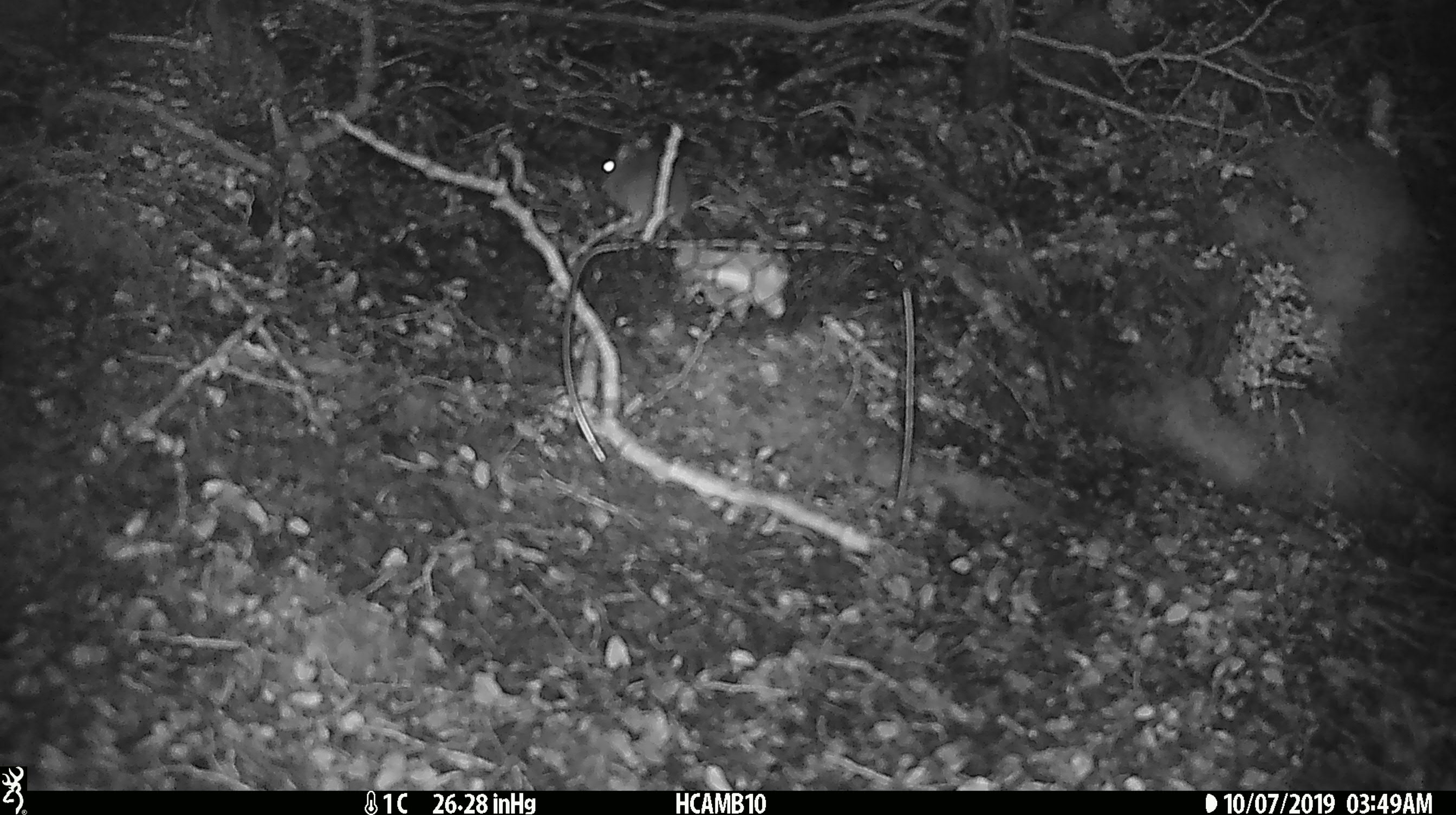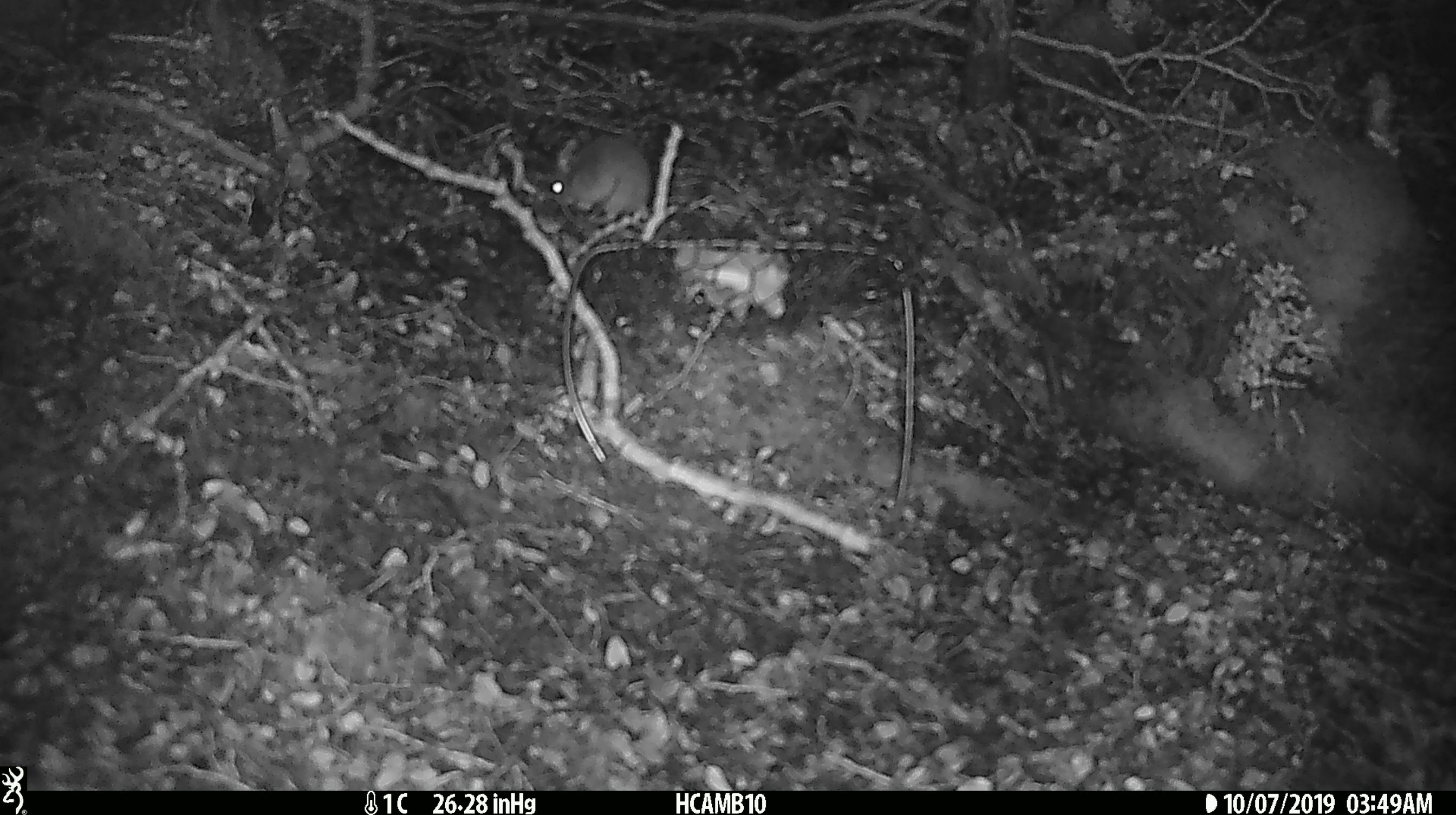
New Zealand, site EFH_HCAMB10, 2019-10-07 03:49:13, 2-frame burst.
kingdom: Animalia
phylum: Chordata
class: Mammalia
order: Rodentia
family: Muridae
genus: Mus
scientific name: Mus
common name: mouse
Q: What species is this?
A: Mouse (Mus).